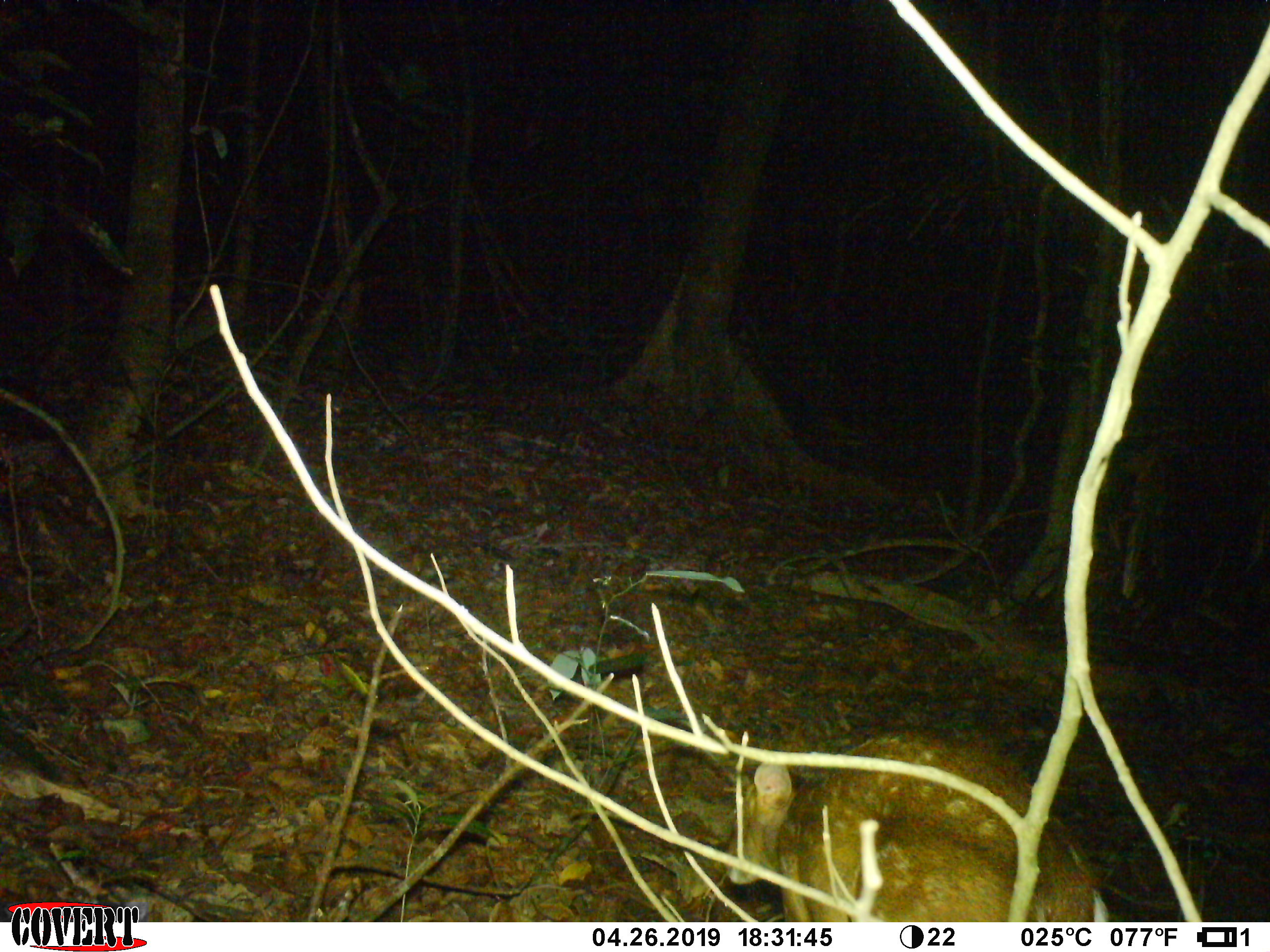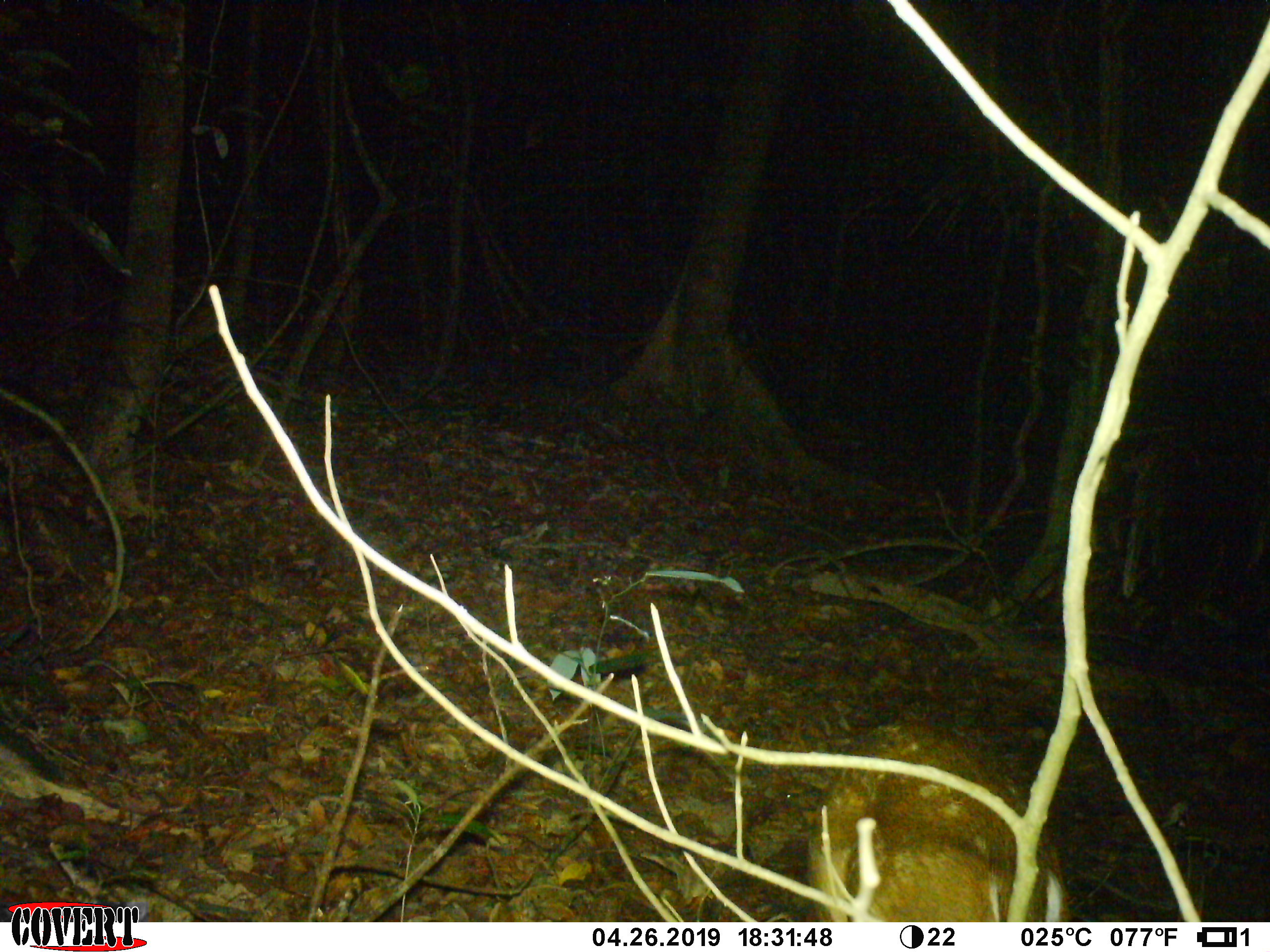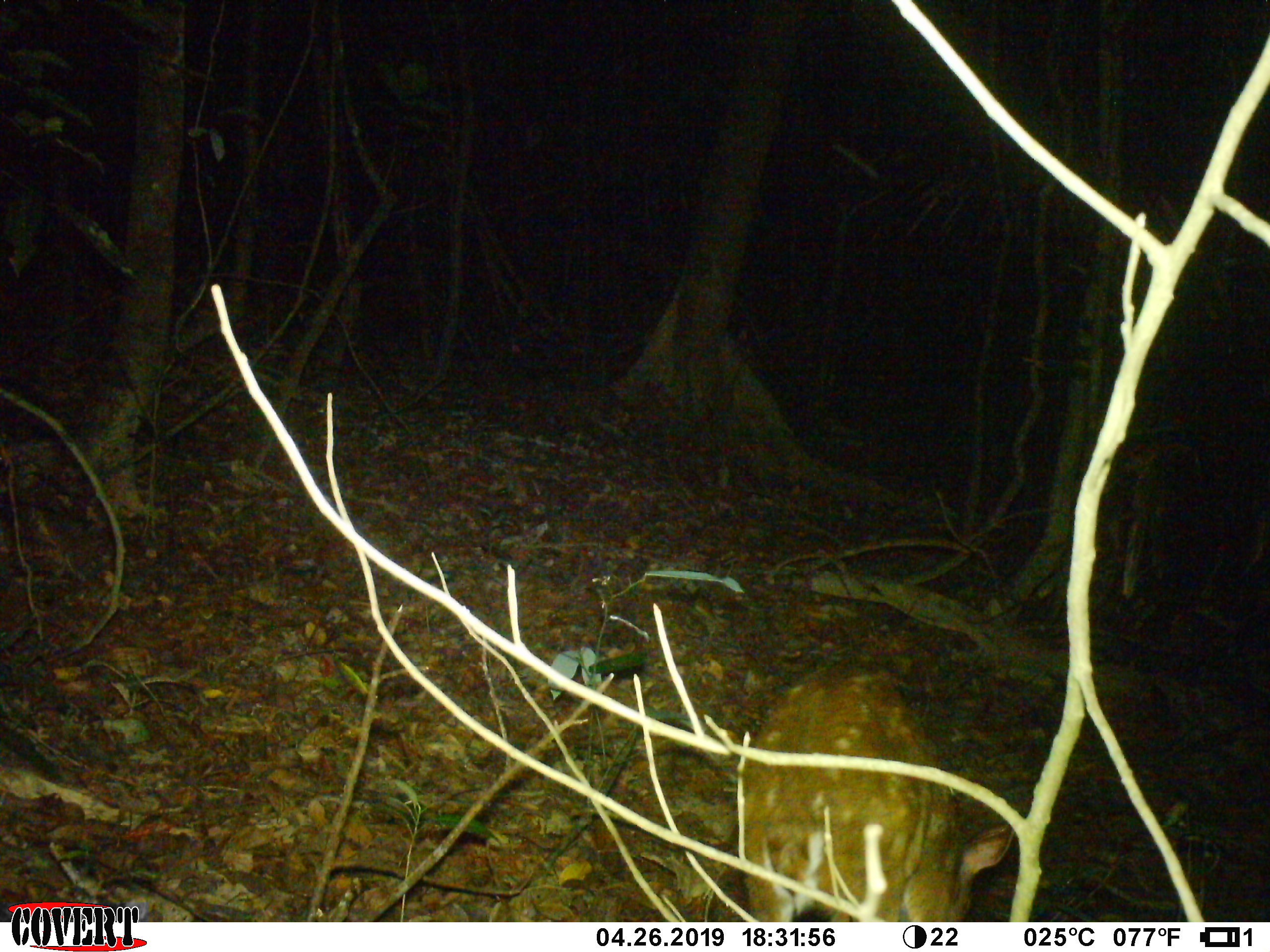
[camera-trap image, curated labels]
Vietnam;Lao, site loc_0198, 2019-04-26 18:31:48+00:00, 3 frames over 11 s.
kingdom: Animalia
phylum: Chordata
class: Mammalia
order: Artiodactyla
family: Cervidae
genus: Muntiacus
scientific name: Muntiacus vuquangensis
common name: large-antlered muntjac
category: large antlered muntjac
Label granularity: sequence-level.